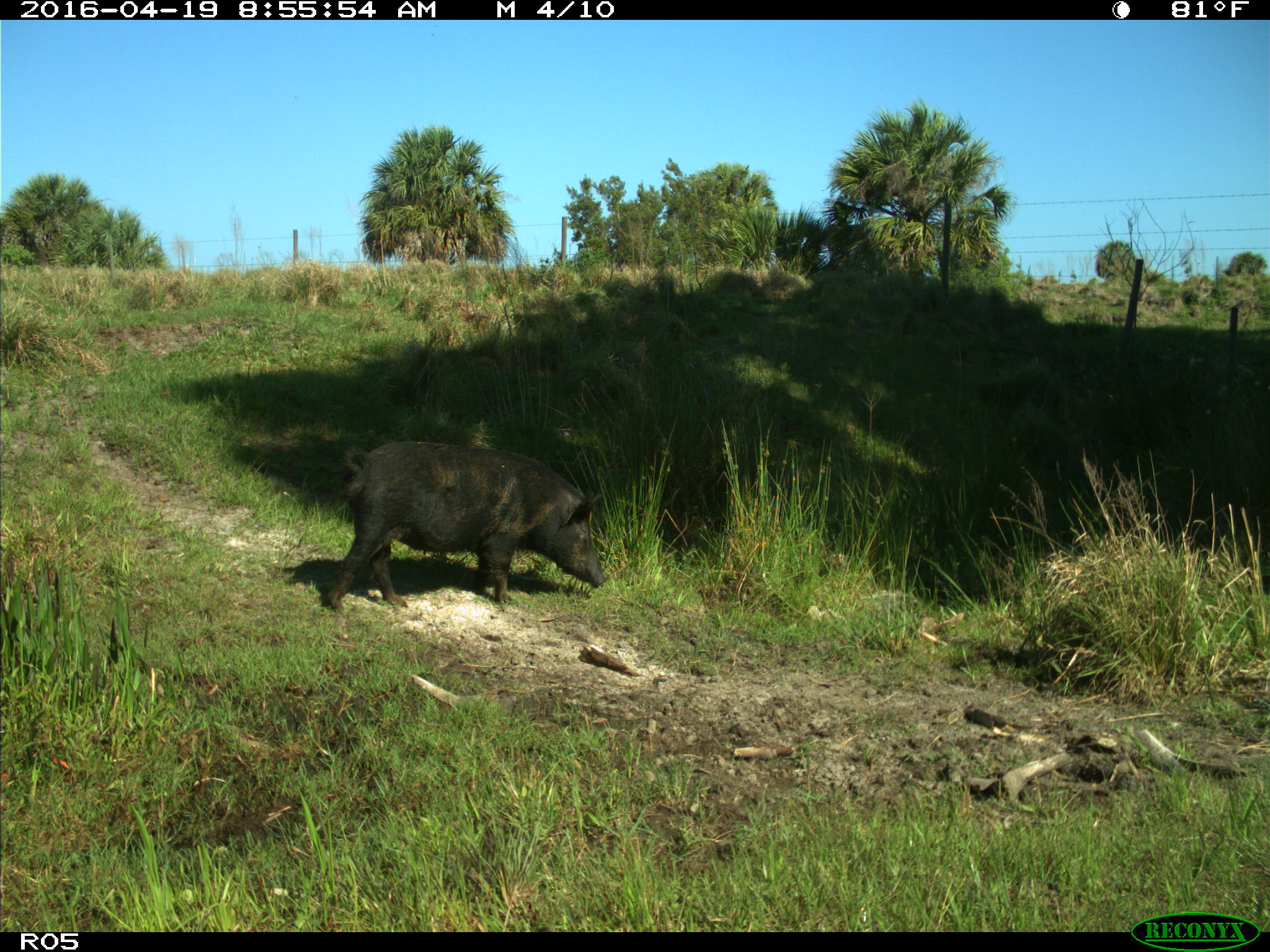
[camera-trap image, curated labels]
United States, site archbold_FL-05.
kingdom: Animalia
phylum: Chordata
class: Mammalia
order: Artiodactyla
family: Suidae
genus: Sus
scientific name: Sus scrofa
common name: wild boar